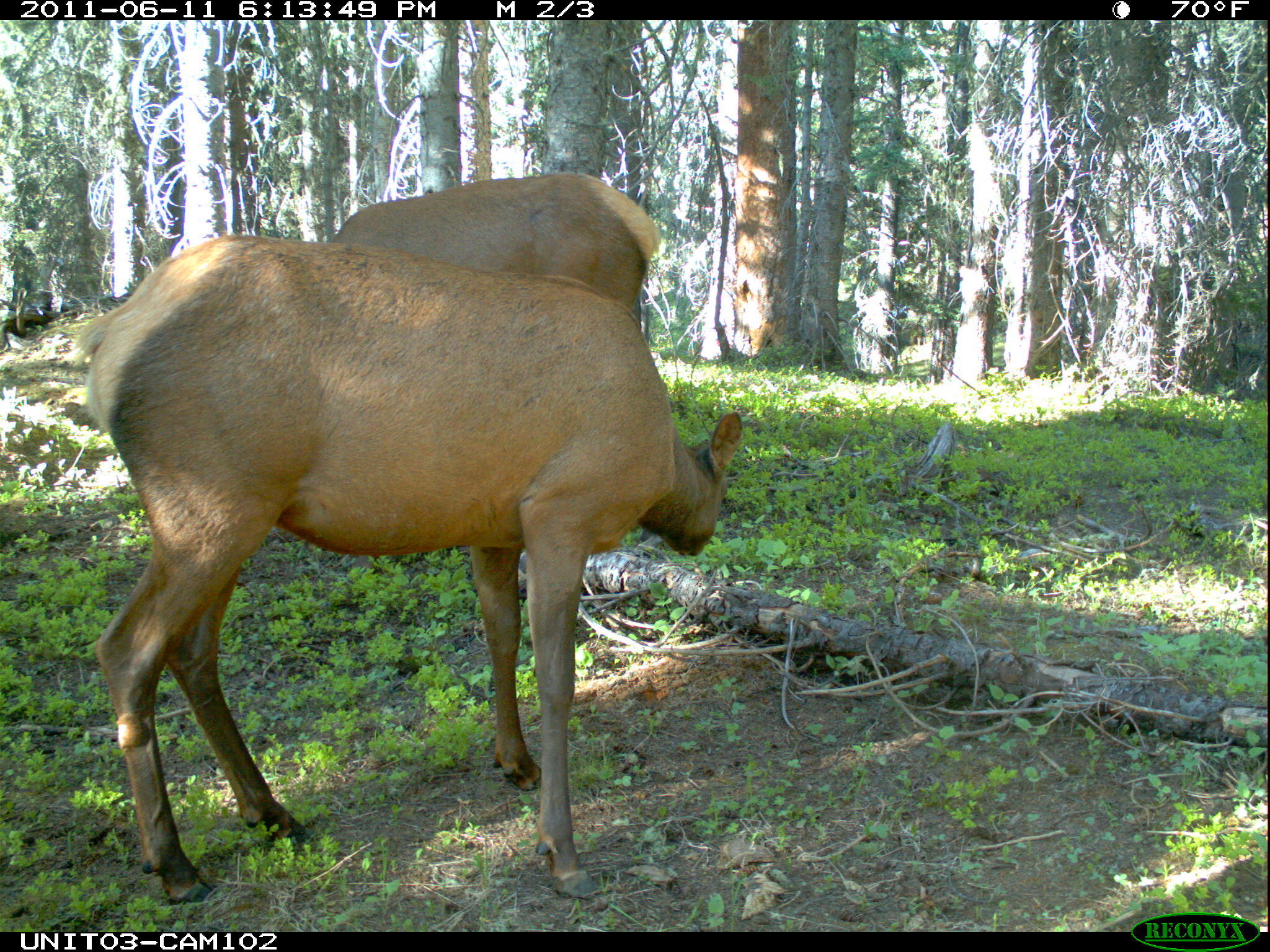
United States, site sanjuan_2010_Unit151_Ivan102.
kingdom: Animalia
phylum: Chordata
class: Mammalia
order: Artiodactyla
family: Cervidae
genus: Cervus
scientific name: Cervus elaphus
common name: red deer